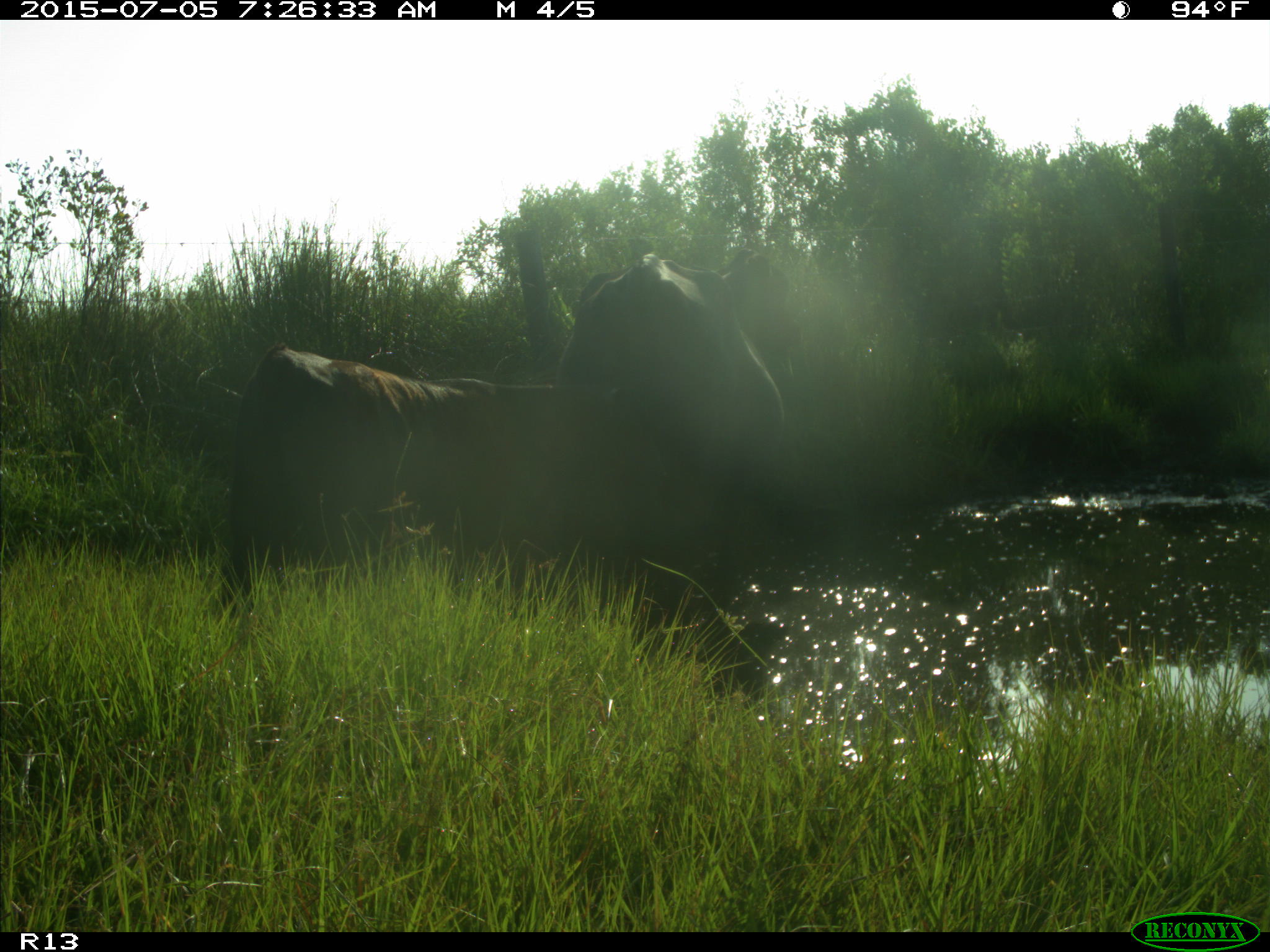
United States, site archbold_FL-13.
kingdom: Animalia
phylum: Chordata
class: Mammalia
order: Artiodactyla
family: Bovidae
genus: Bos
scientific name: Bos taurus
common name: domestic cow